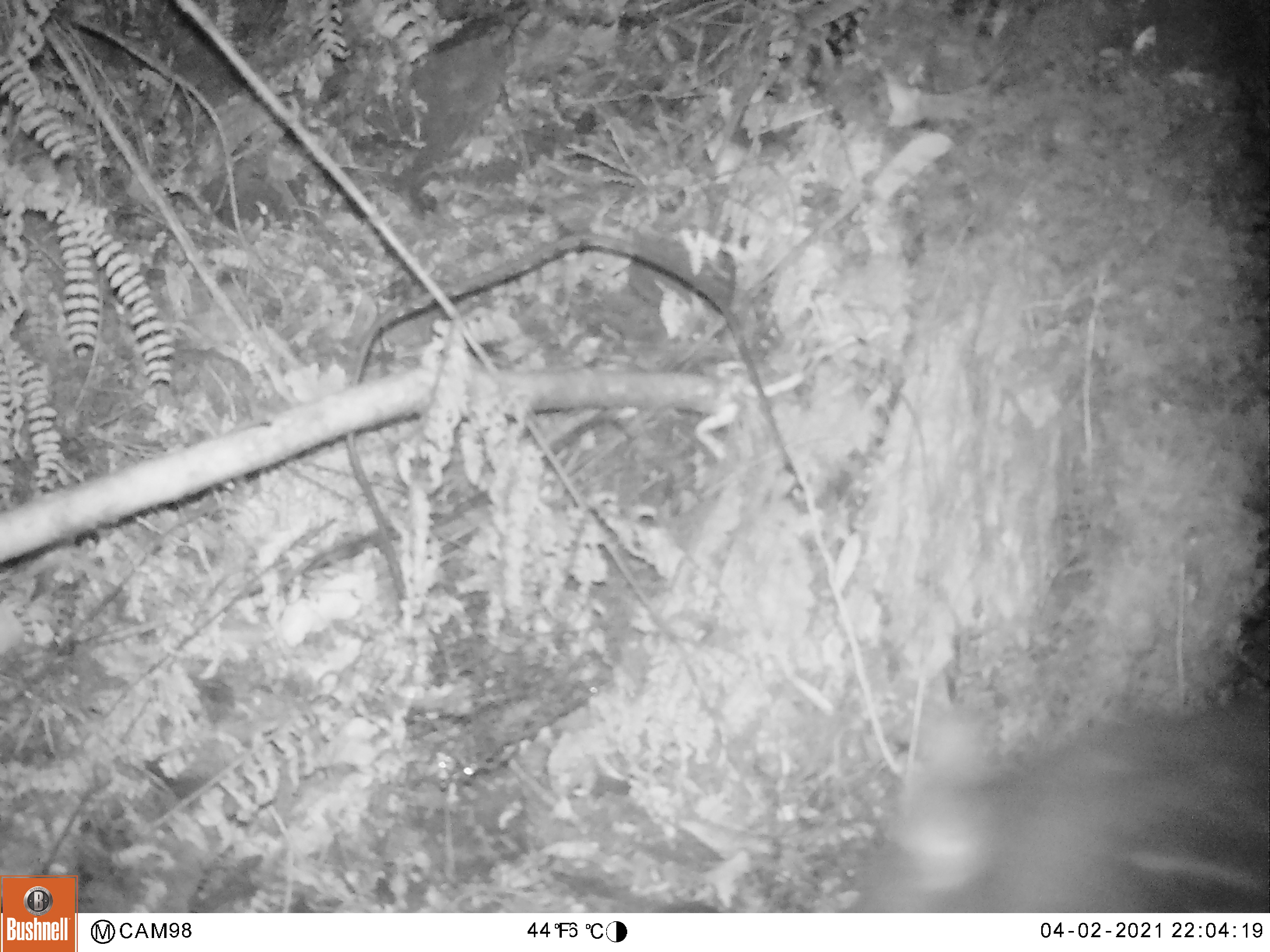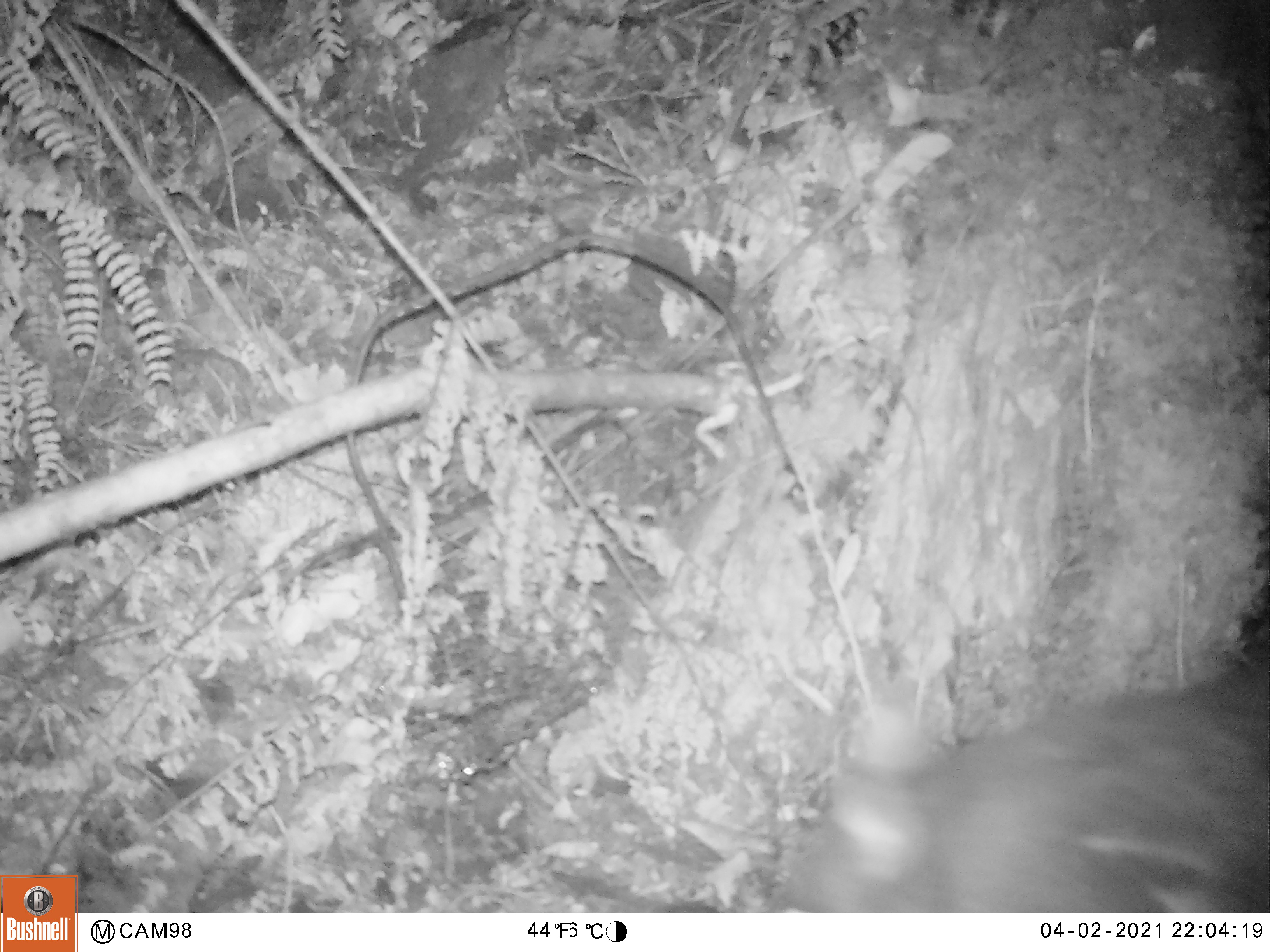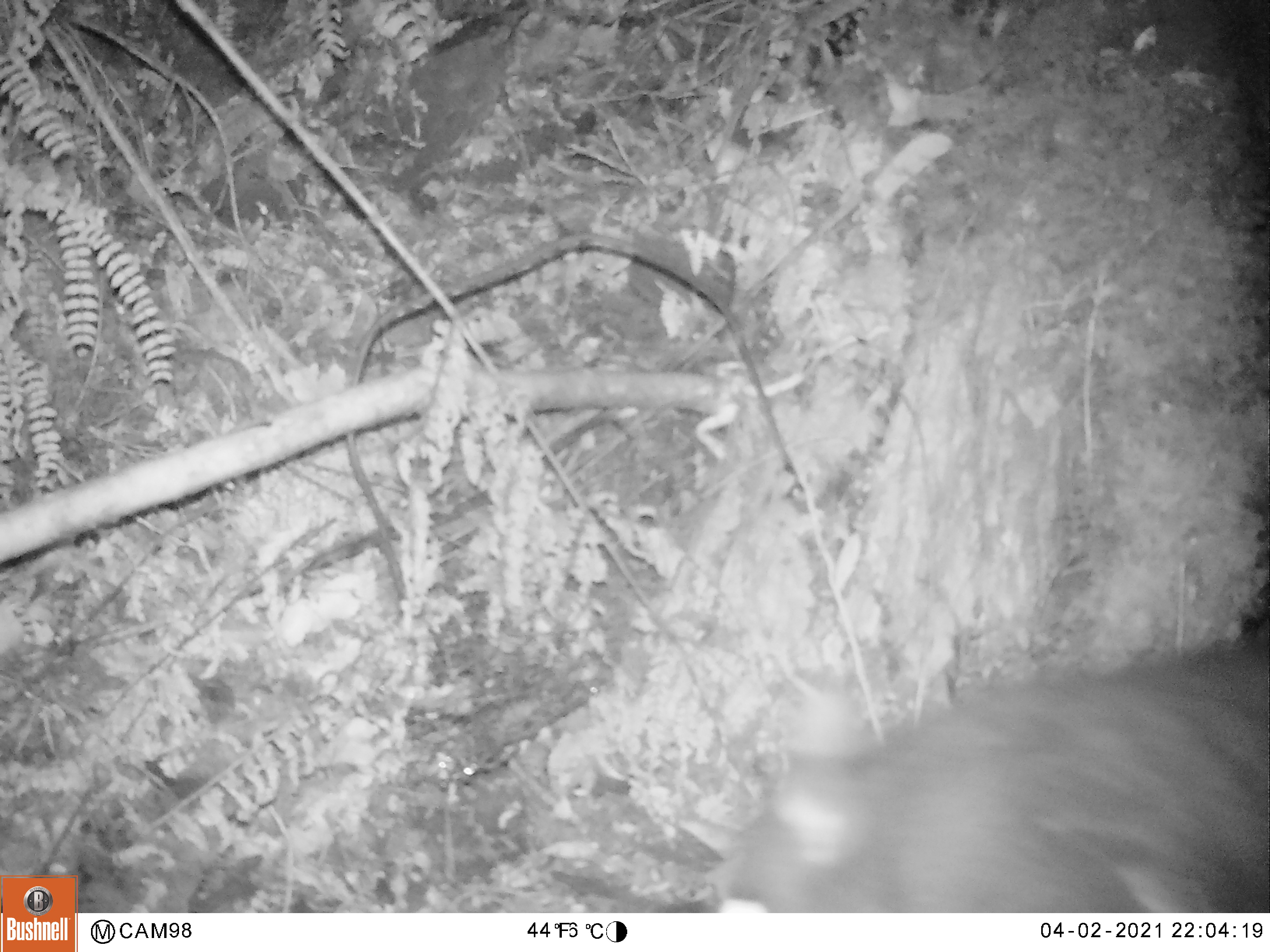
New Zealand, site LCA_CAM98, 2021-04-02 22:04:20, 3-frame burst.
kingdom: Animalia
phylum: Chordata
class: Mammalia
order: Diprotodontia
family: Phalangeridae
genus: Trichosurus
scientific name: Trichosurus vulpecula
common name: common brushtail possum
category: possum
Possum (common brushtail possum) (Trichosurus vulpecula).